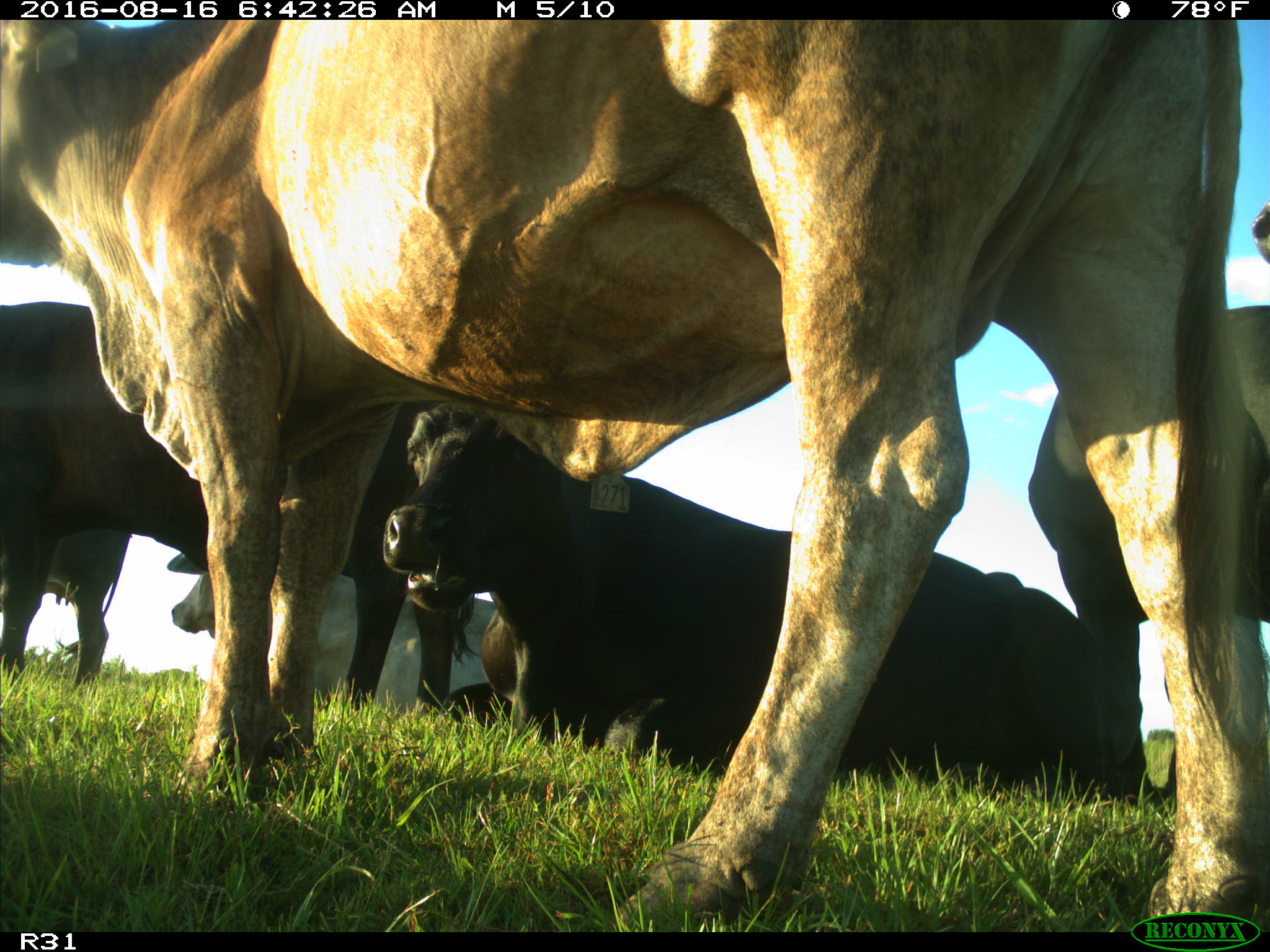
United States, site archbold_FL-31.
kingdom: Animalia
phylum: Chordata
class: Mammalia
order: Artiodactyla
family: Bovidae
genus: Bos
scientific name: Bos taurus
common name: domestic cow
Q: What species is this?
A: Bos taurus (domestic cow).